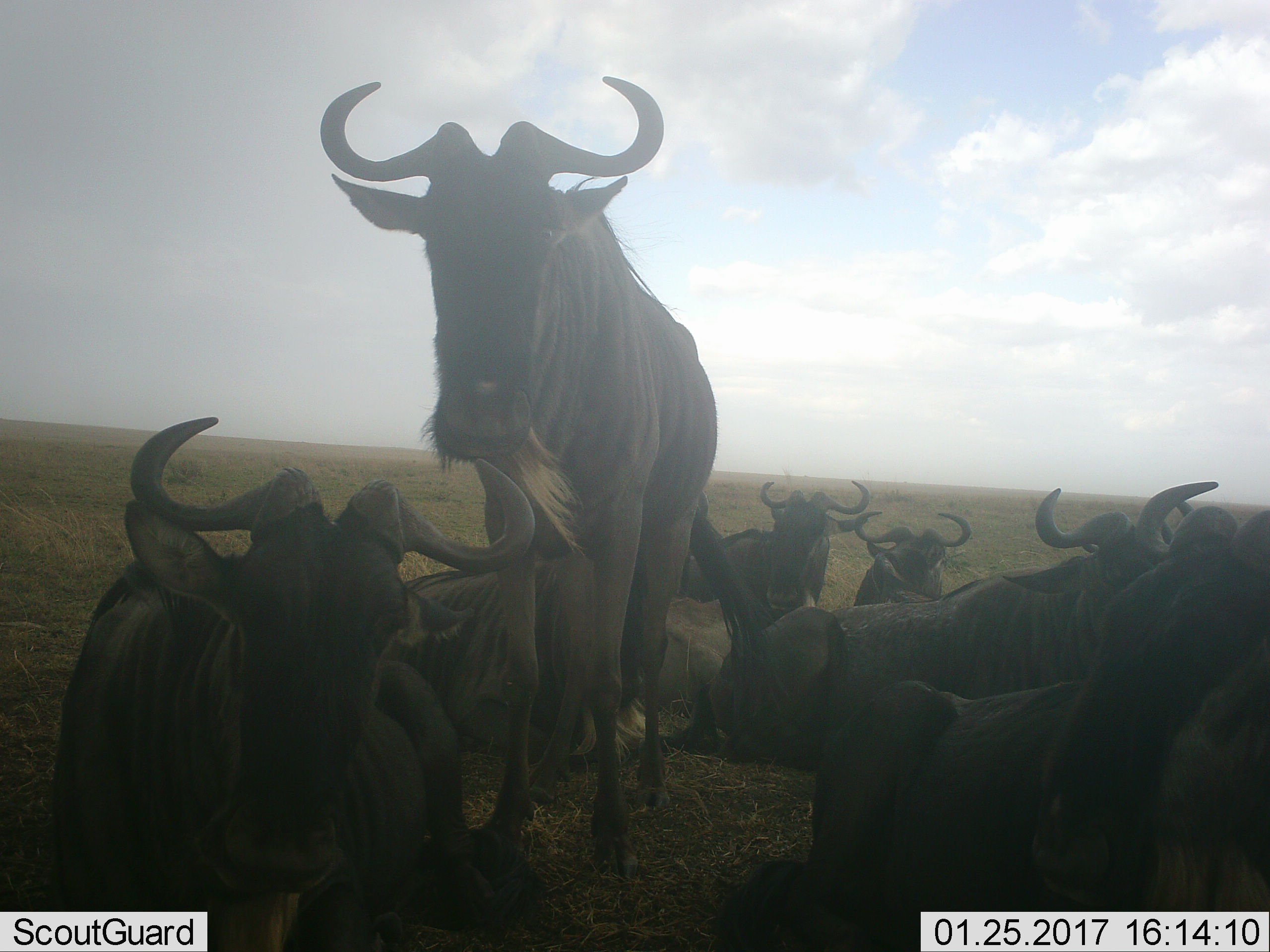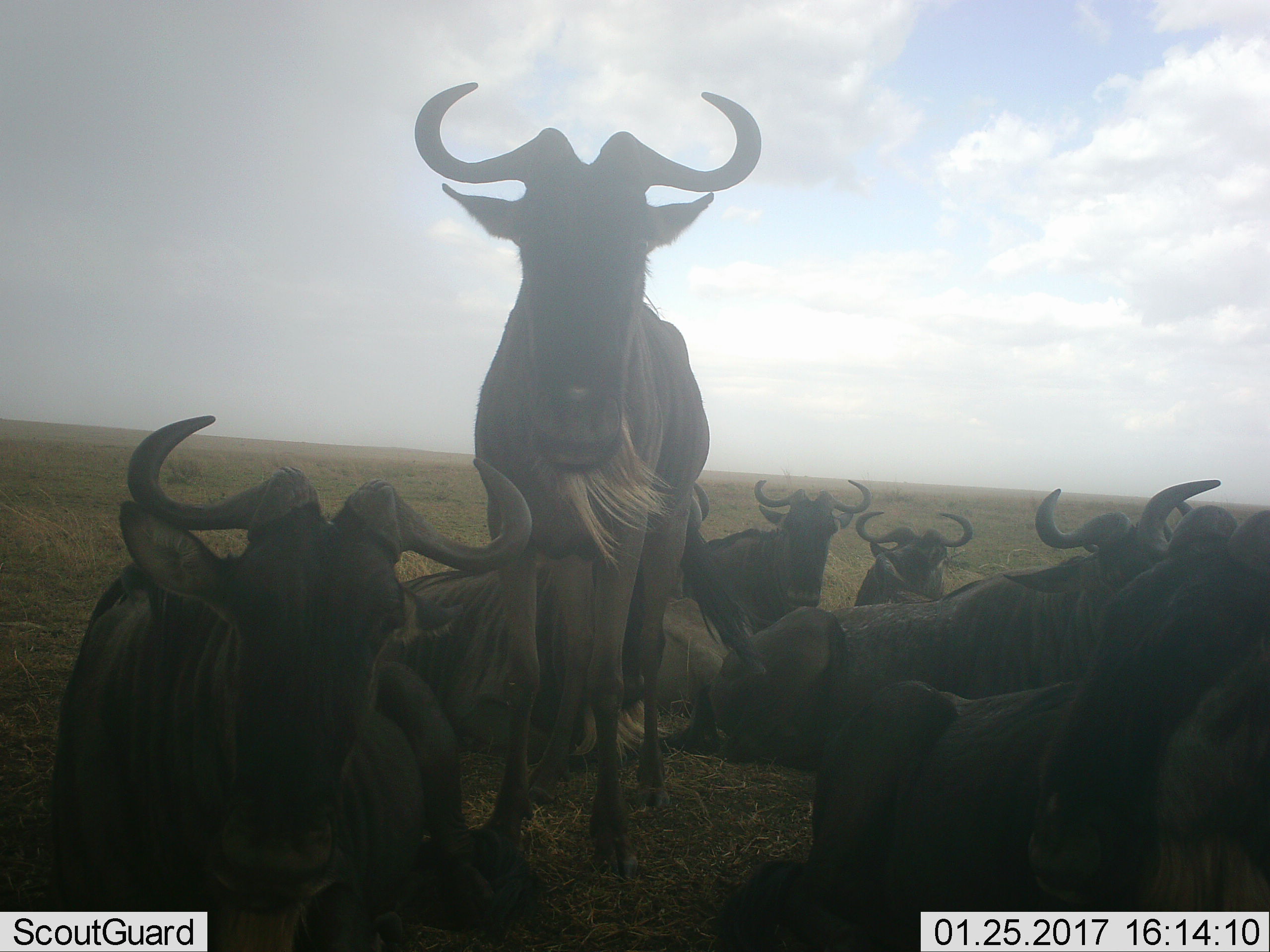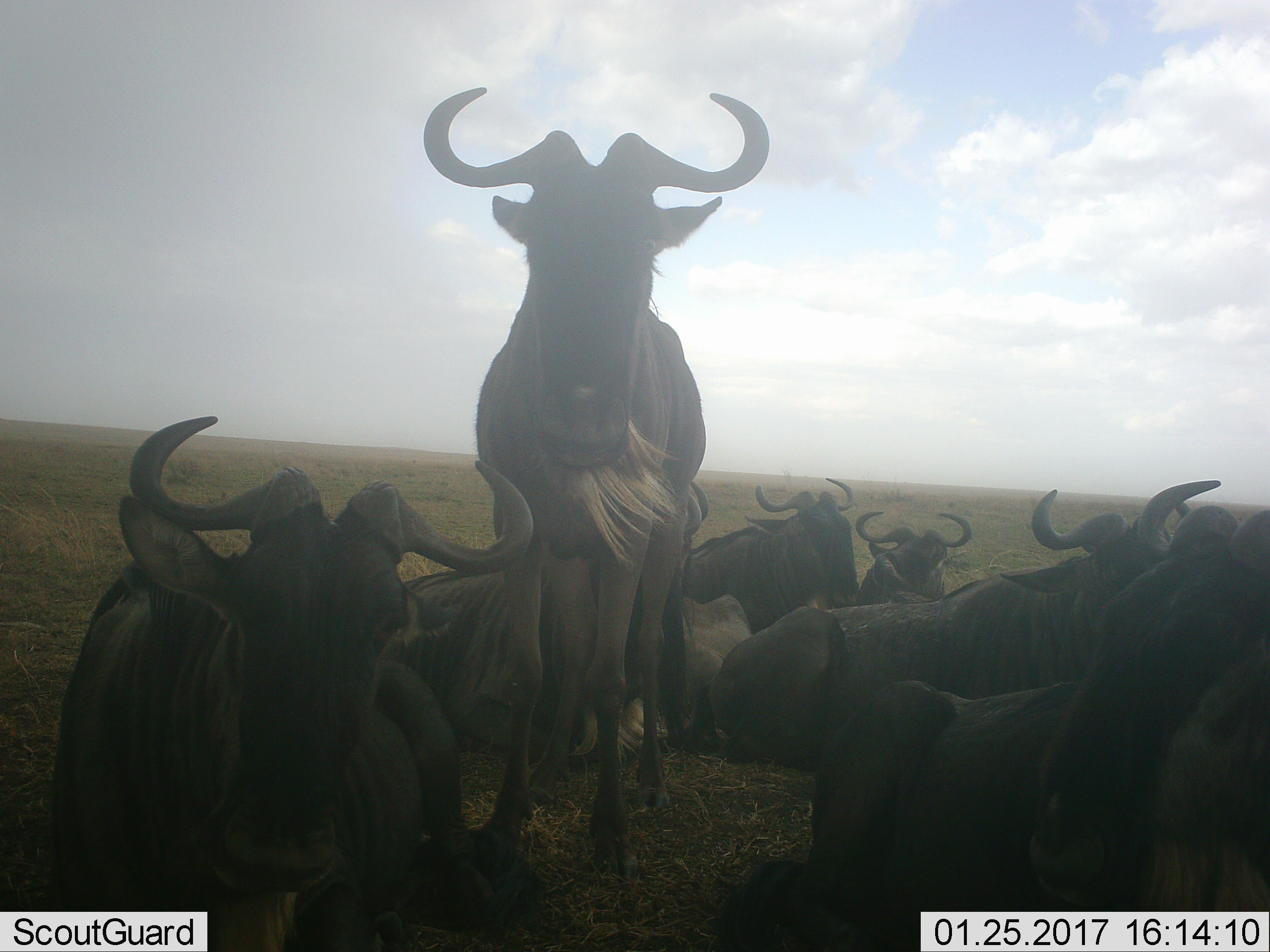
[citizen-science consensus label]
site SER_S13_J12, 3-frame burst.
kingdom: Animalia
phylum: Chordata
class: Mammalia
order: Artiodactyla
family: Bovidae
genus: Connochaetes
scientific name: Connochaetes taurinus taurinus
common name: blue wildebeest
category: wildebeestblue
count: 8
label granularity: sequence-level